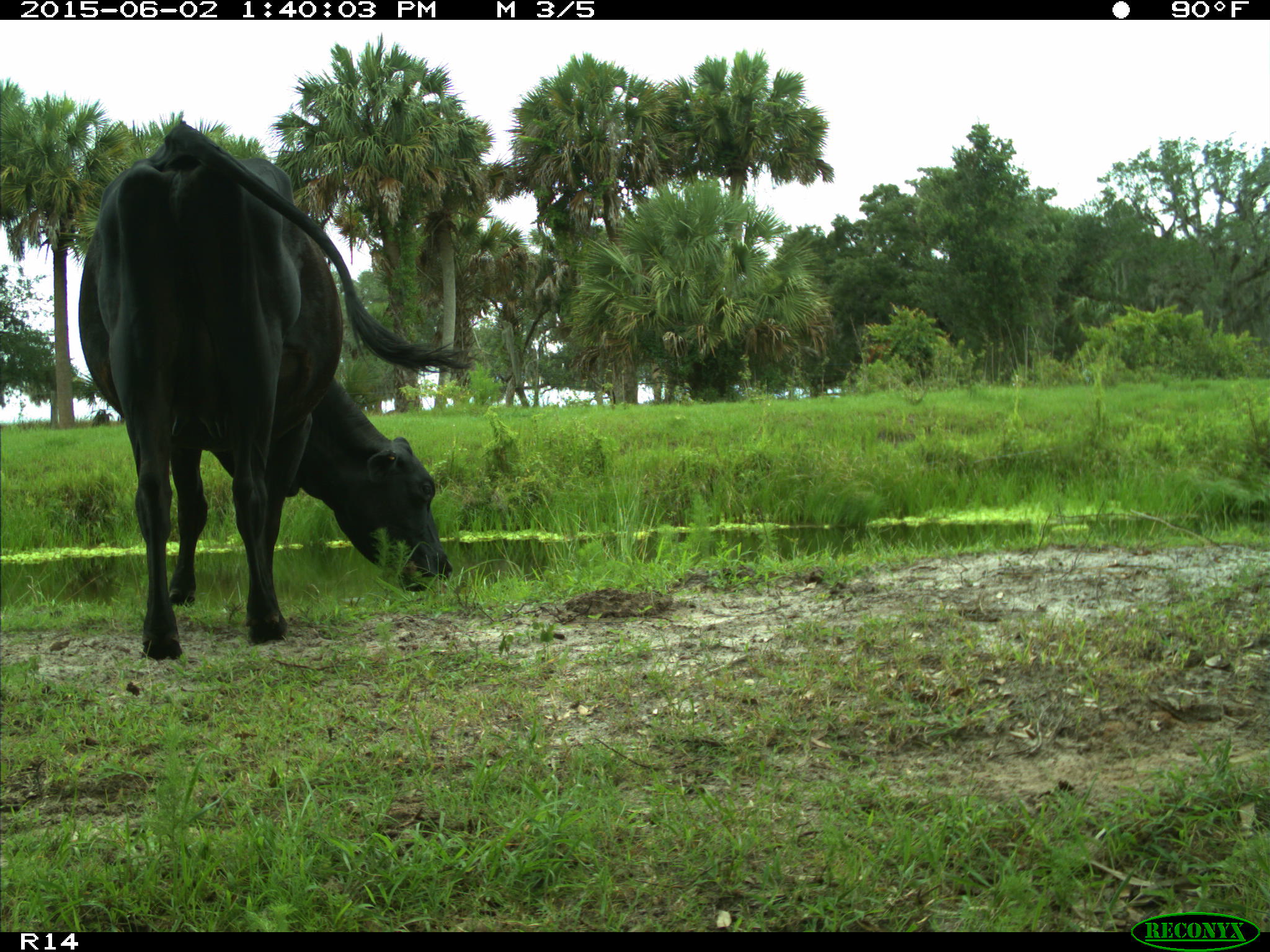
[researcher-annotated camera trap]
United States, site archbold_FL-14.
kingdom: Animalia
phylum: Chordata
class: Mammalia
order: Artiodactyla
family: Bovidae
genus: Bos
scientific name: Bos taurus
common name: domestic cow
Bos taurus (domestic cow).